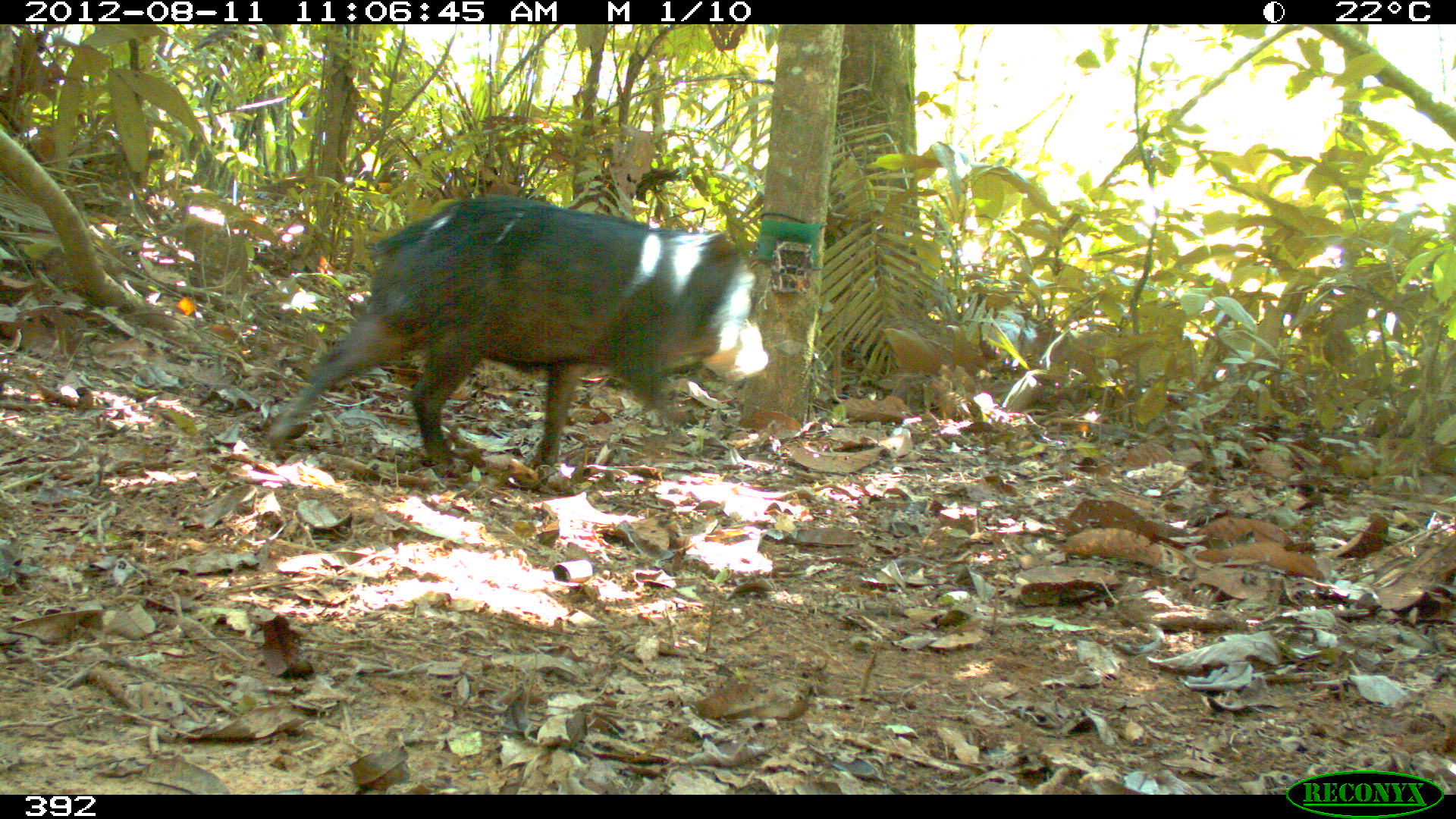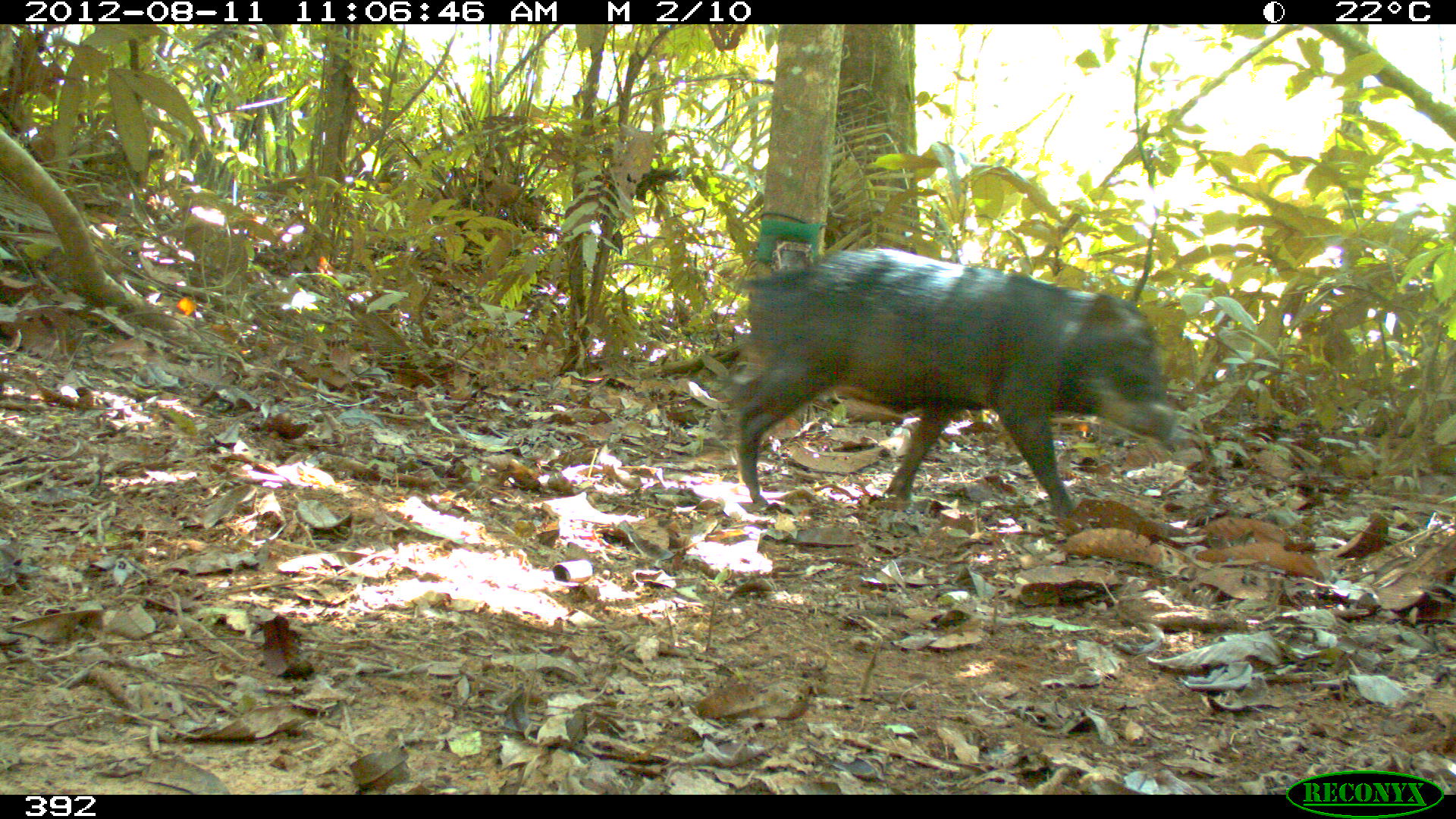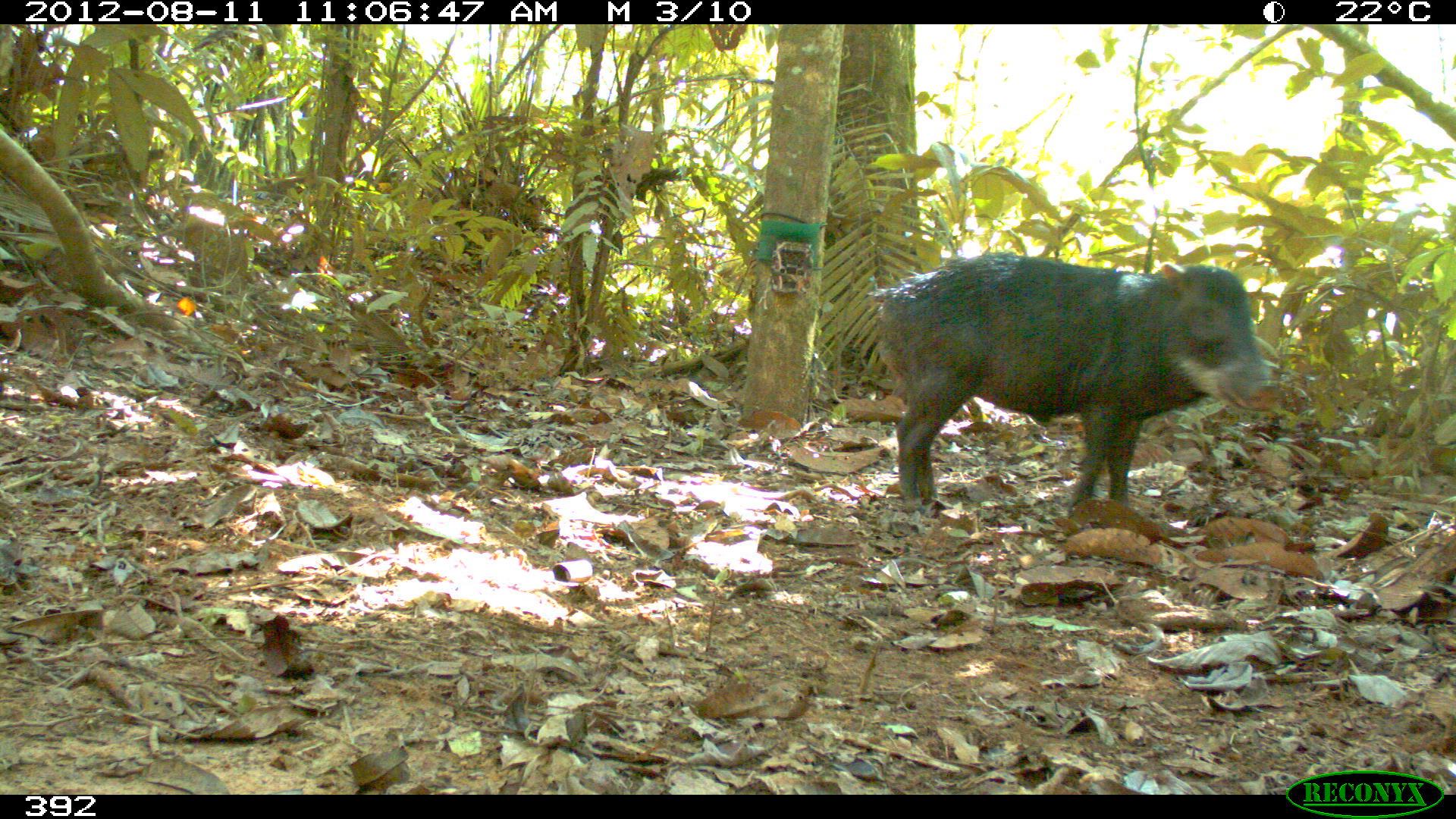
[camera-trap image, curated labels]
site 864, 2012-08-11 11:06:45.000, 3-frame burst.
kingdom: Animalia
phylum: Chordata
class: Mammalia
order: Artiodactyla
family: Tayassuidae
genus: Tayassu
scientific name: Tayassu pecari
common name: white-lipped peccary